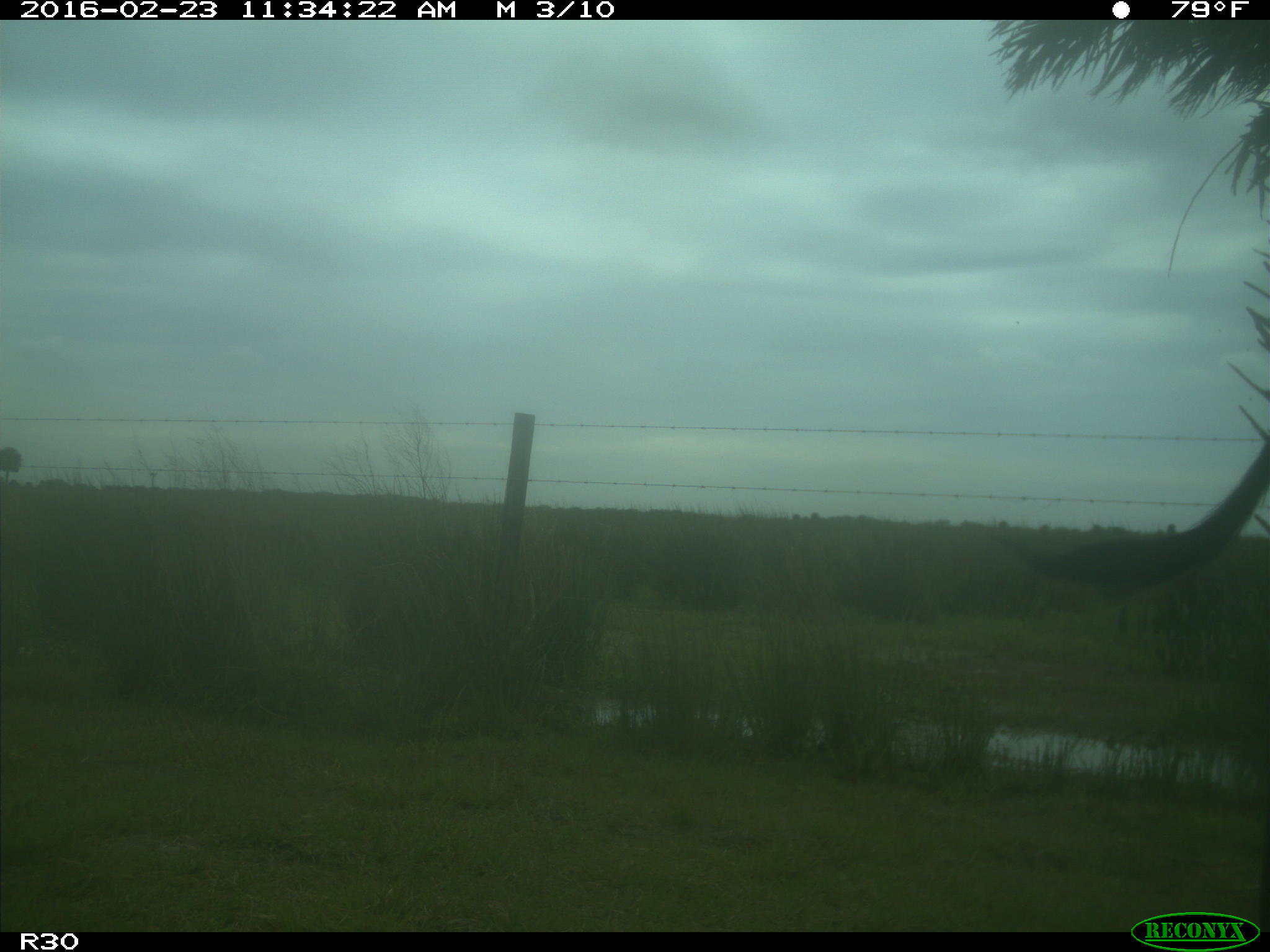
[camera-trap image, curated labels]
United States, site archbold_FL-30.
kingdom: Animalia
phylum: Chordata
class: Mammalia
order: Artiodactyla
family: Bovidae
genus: Bos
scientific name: Bos taurus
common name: domestic cow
Bos taurus (domestic cow).